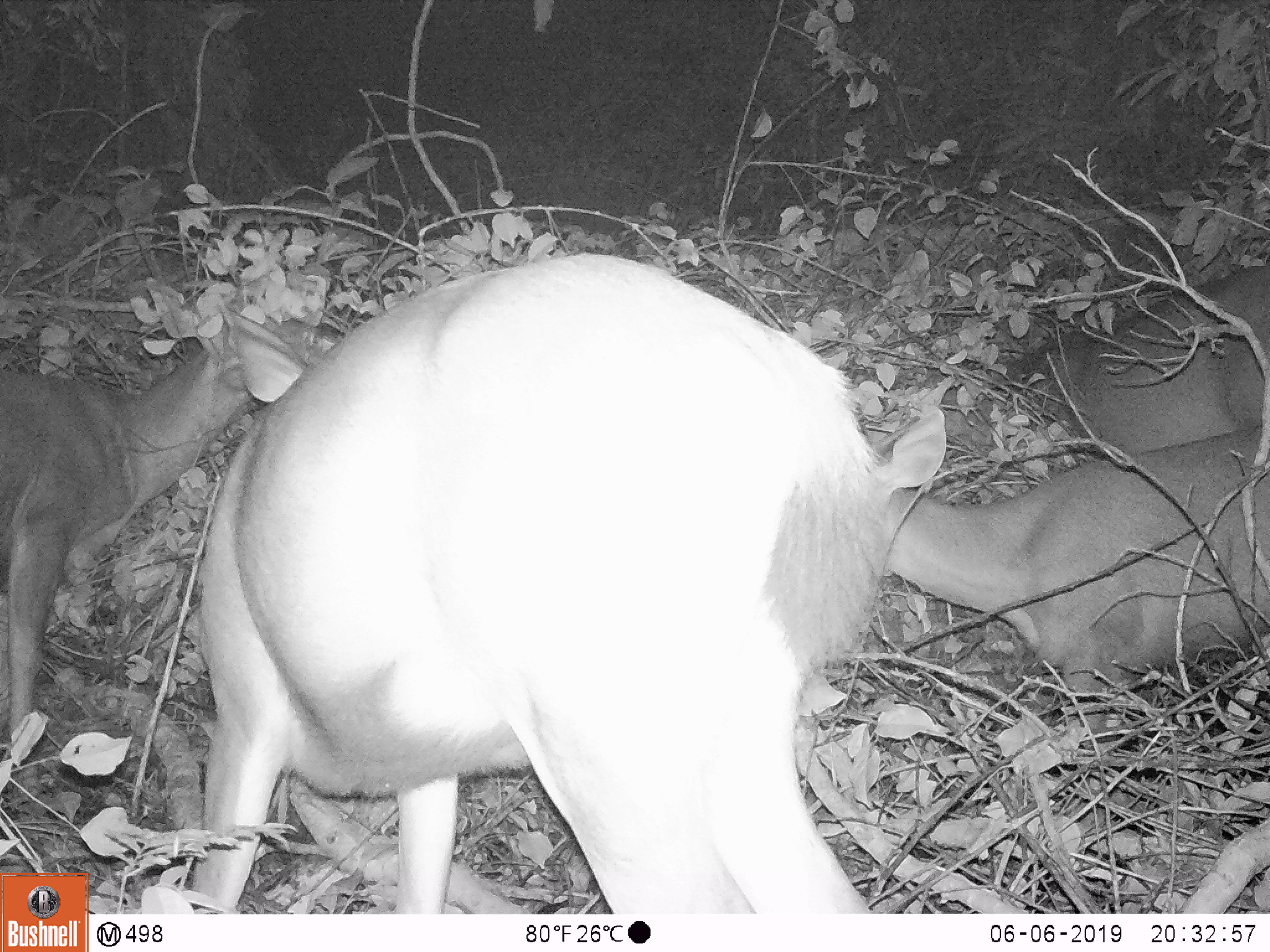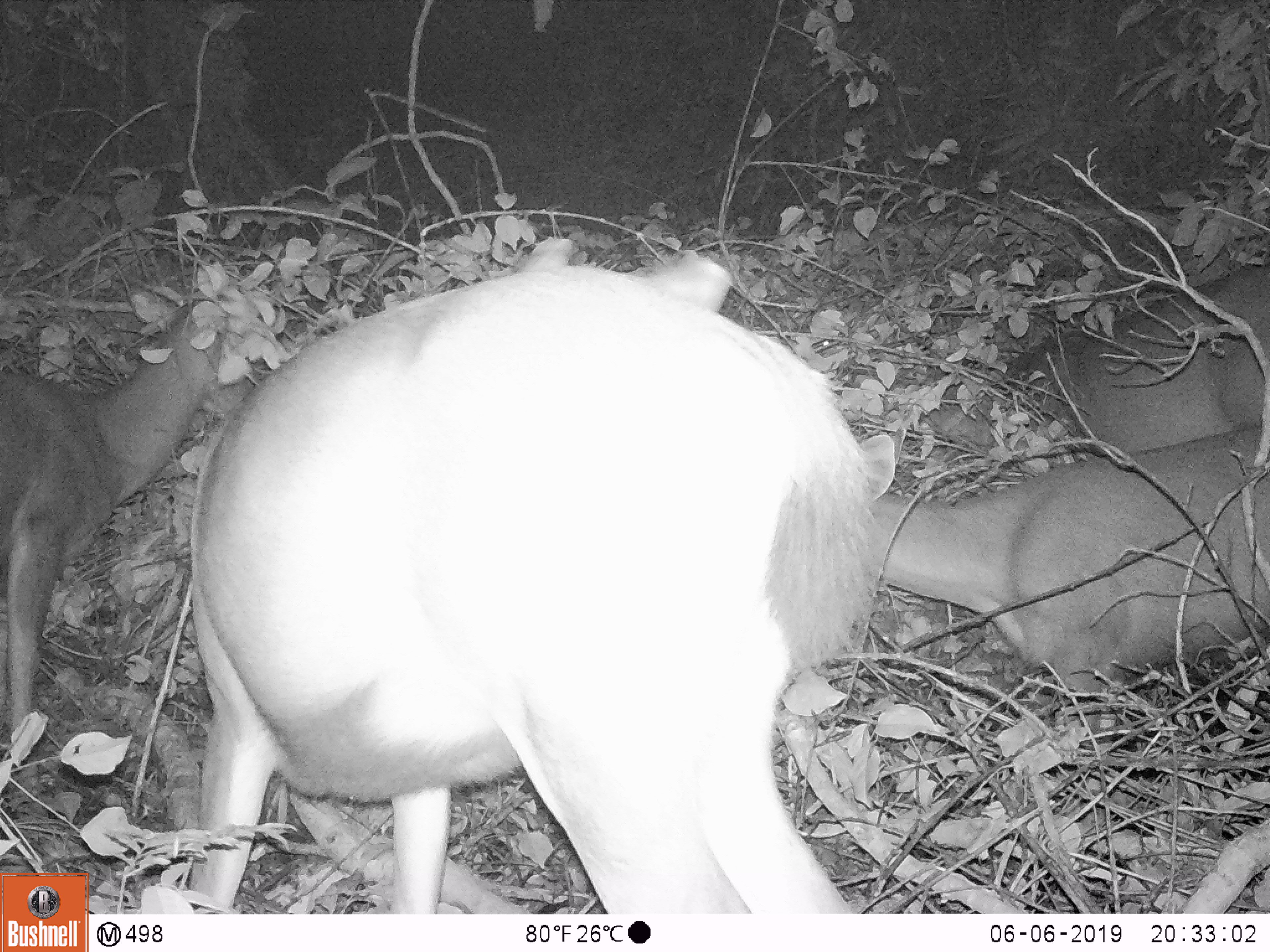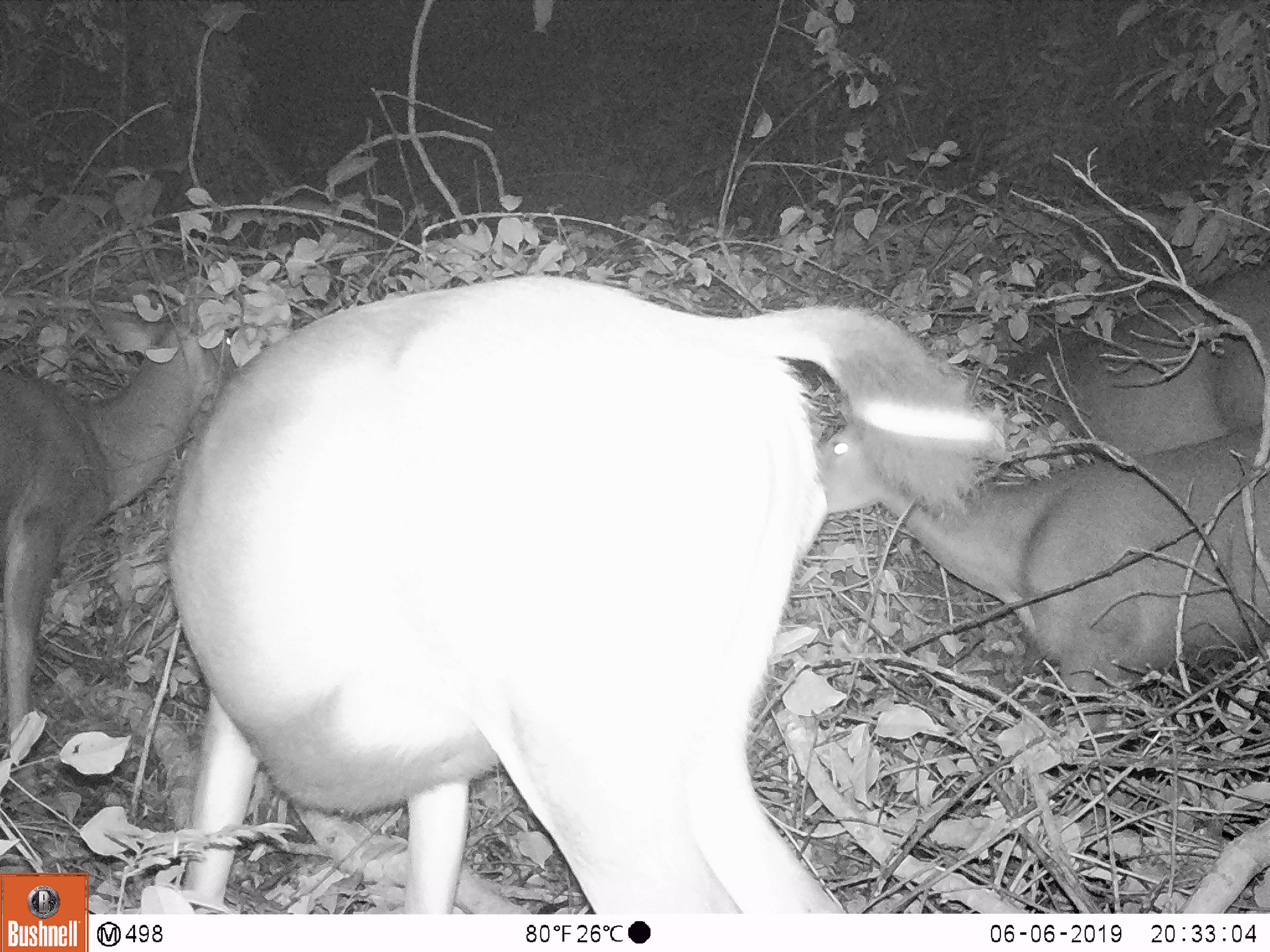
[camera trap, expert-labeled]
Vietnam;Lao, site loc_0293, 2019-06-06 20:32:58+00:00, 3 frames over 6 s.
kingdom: Animalia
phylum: Chordata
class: Mammalia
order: Artiodactyla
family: Cervidae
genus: Rusa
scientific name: Rusa unicolor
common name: sambar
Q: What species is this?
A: Sambar (Rusa unicolor).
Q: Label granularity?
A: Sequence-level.